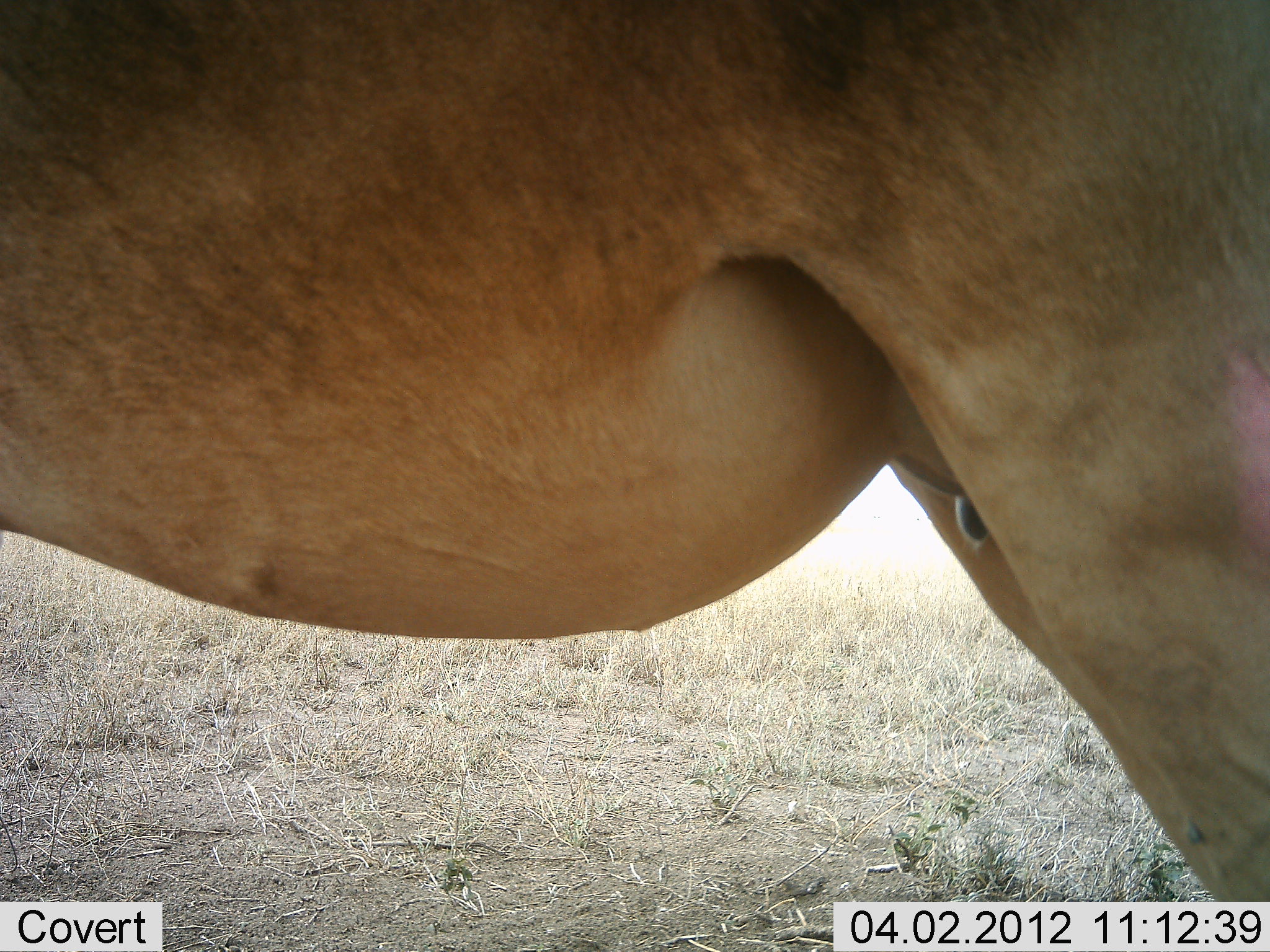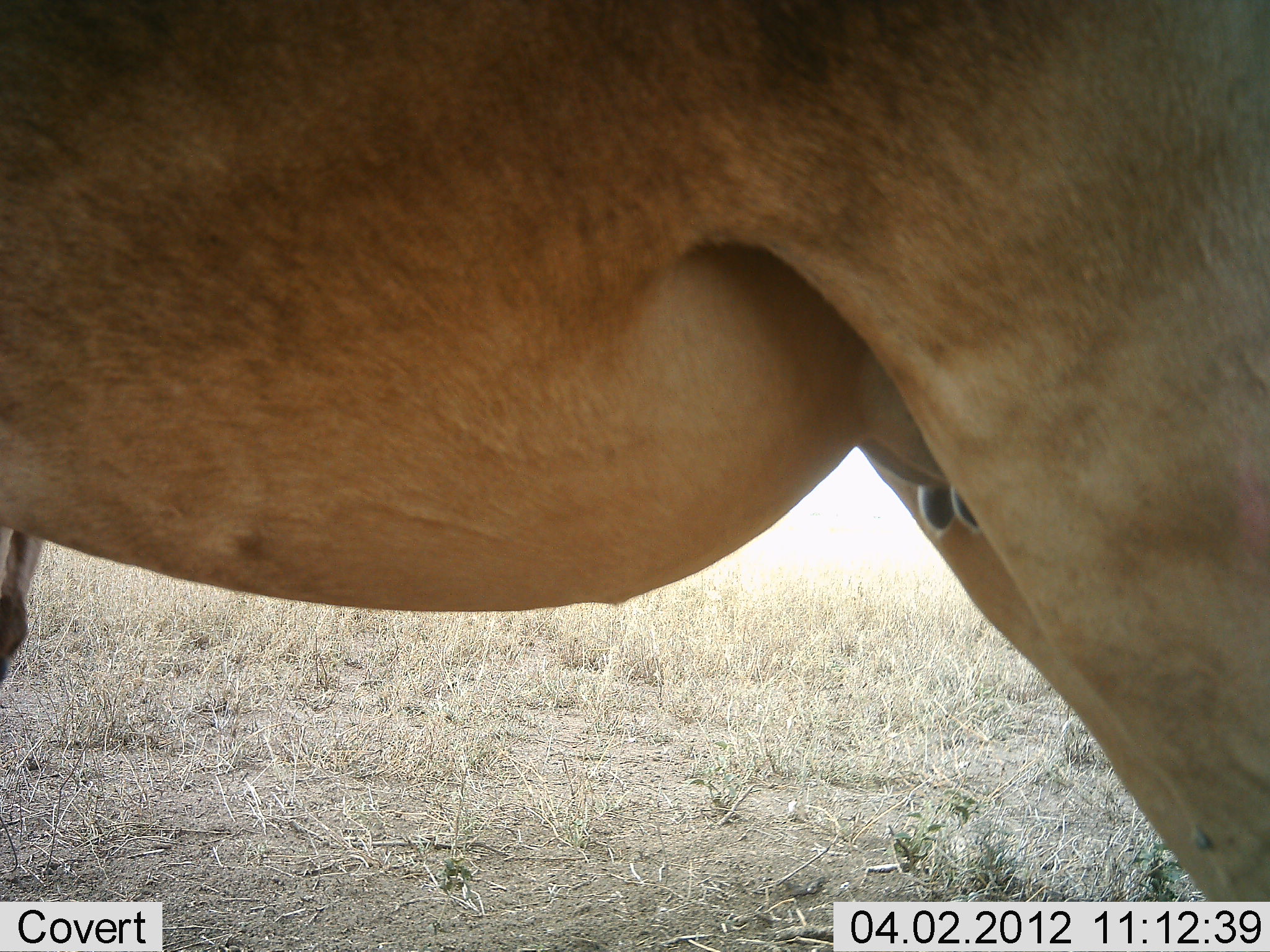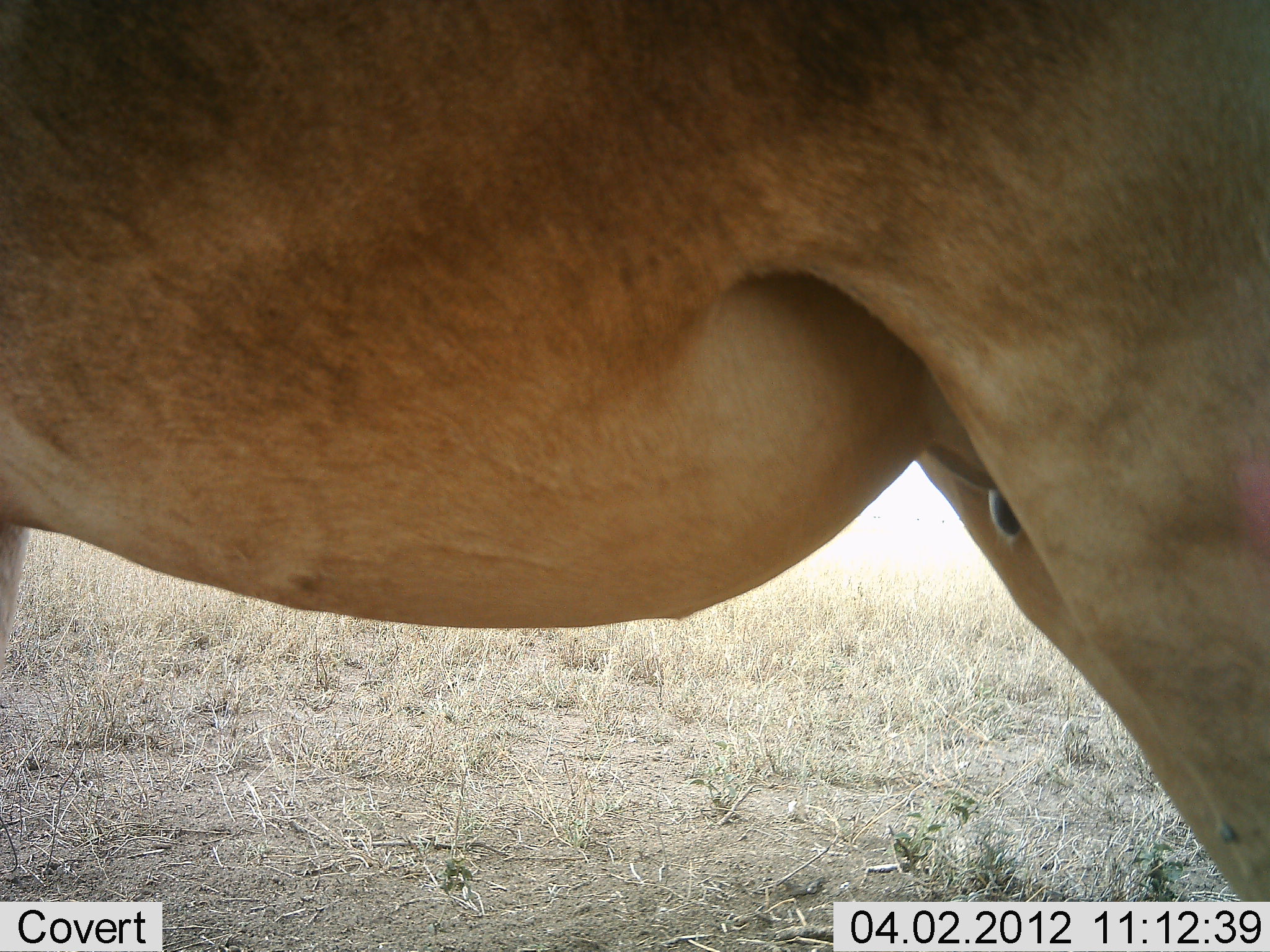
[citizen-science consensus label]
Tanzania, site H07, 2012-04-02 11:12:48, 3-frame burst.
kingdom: Animalia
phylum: Chordata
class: Mammalia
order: Artiodactyla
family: Bovidae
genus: Alcelaphus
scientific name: Alcelaphus buselaphus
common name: hartebeest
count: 1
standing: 100%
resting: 0%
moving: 0%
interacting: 0%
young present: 0%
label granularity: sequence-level